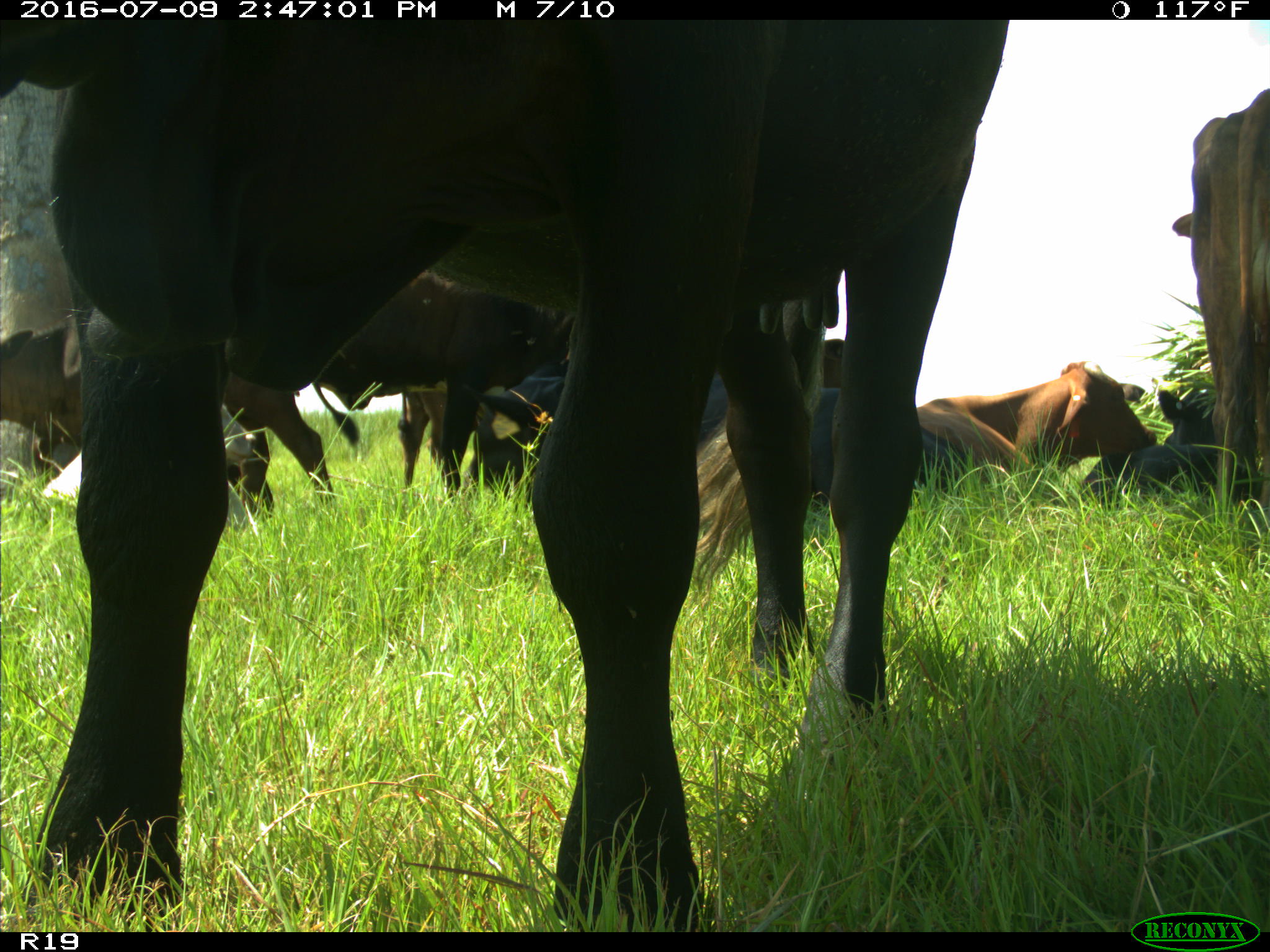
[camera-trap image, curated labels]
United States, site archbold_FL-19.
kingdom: Animalia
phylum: Chordata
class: Mammalia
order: Artiodactyla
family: Bovidae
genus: Bos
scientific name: Bos taurus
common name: domestic cow